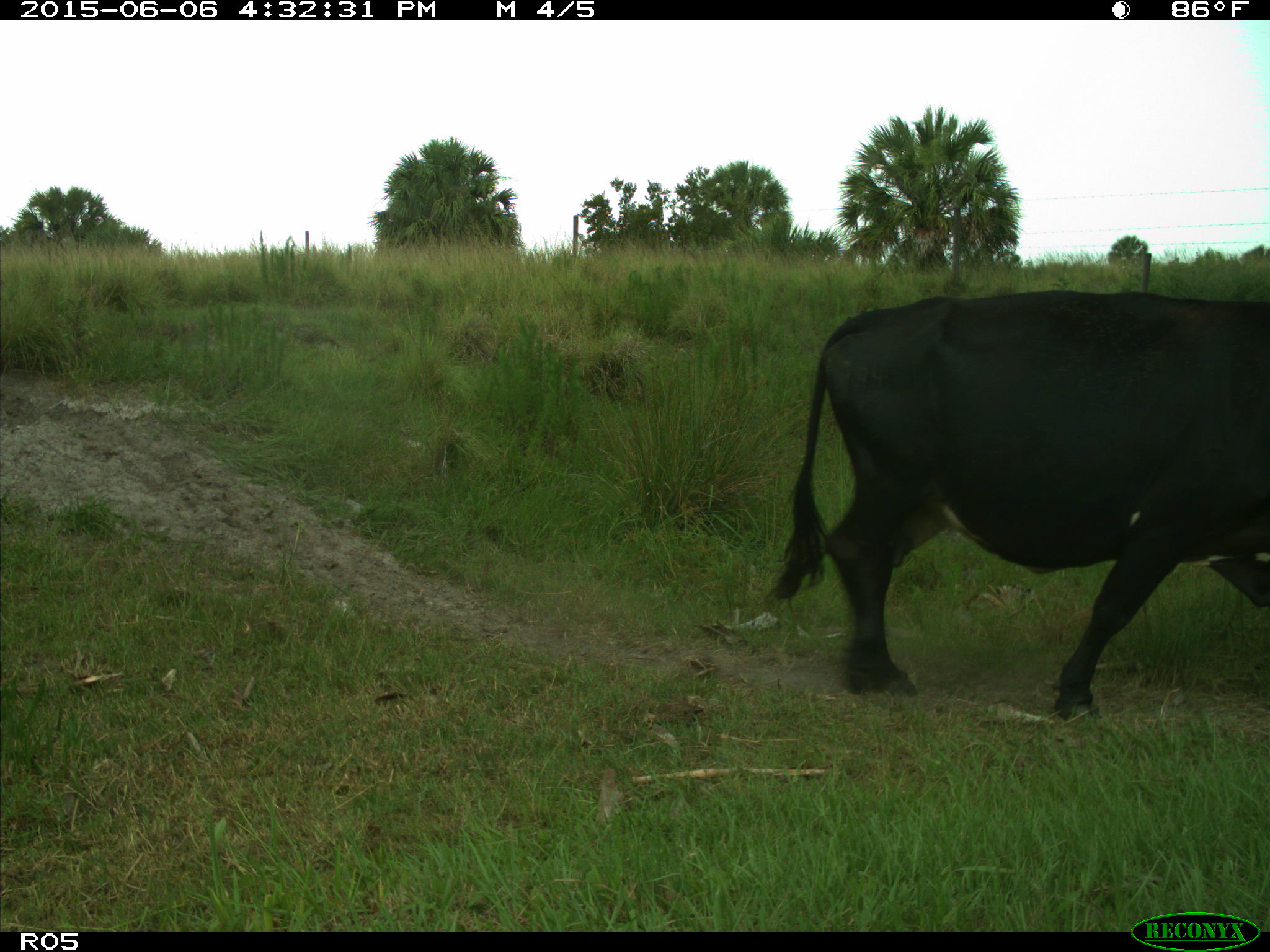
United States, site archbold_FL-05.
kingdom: Animalia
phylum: Chordata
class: Mammalia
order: Artiodactyla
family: Bovidae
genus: Bos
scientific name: Bos taurus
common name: domestic cow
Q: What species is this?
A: Bos taurus (domestic cow).